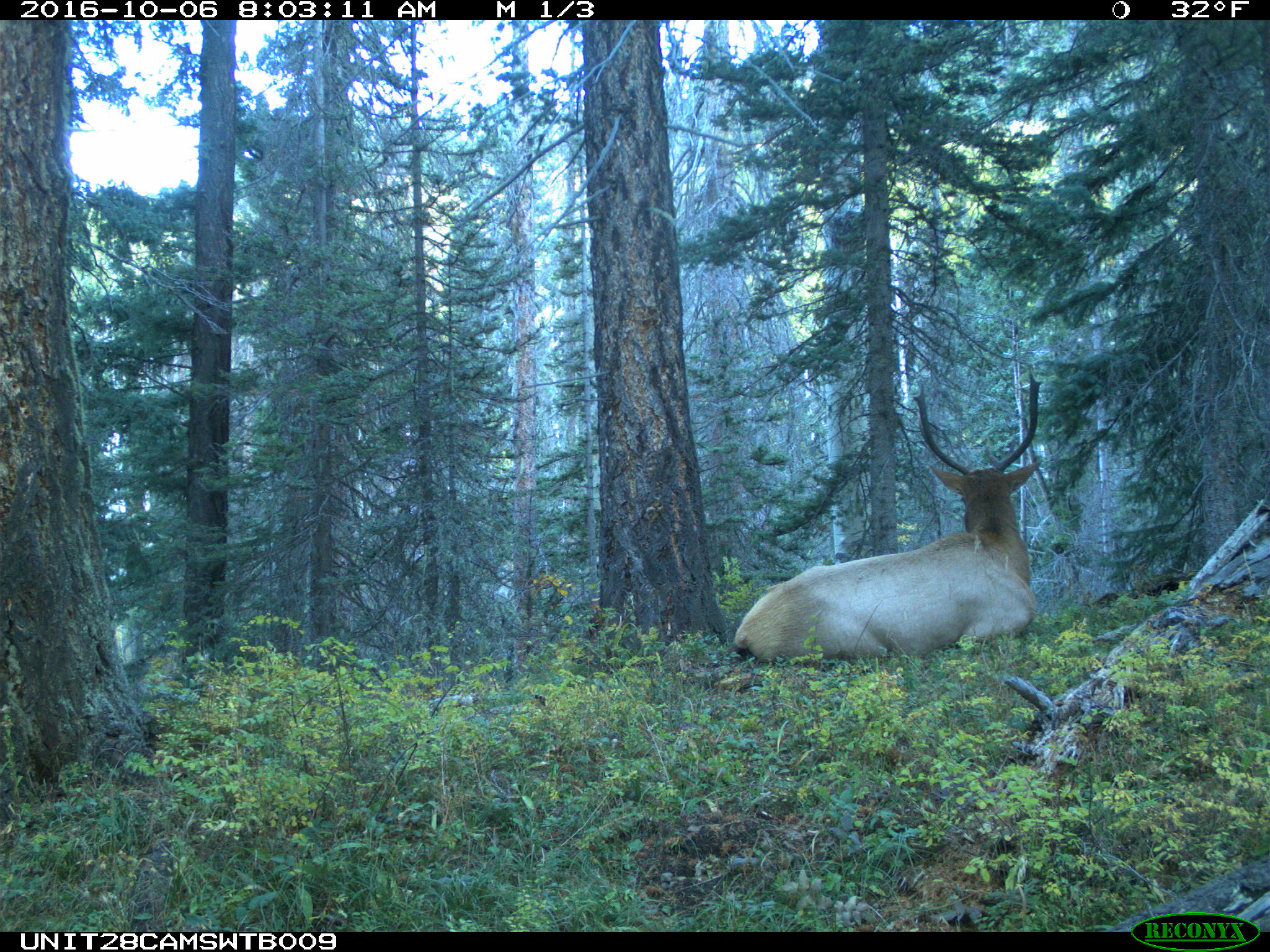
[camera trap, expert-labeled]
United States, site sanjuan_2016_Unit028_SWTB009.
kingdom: Animalia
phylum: Chordata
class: Mammalia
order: Artiodactyla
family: Cervidae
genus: Cervus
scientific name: Cervus elaphus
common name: red deer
Cervus elaphus (red deer).